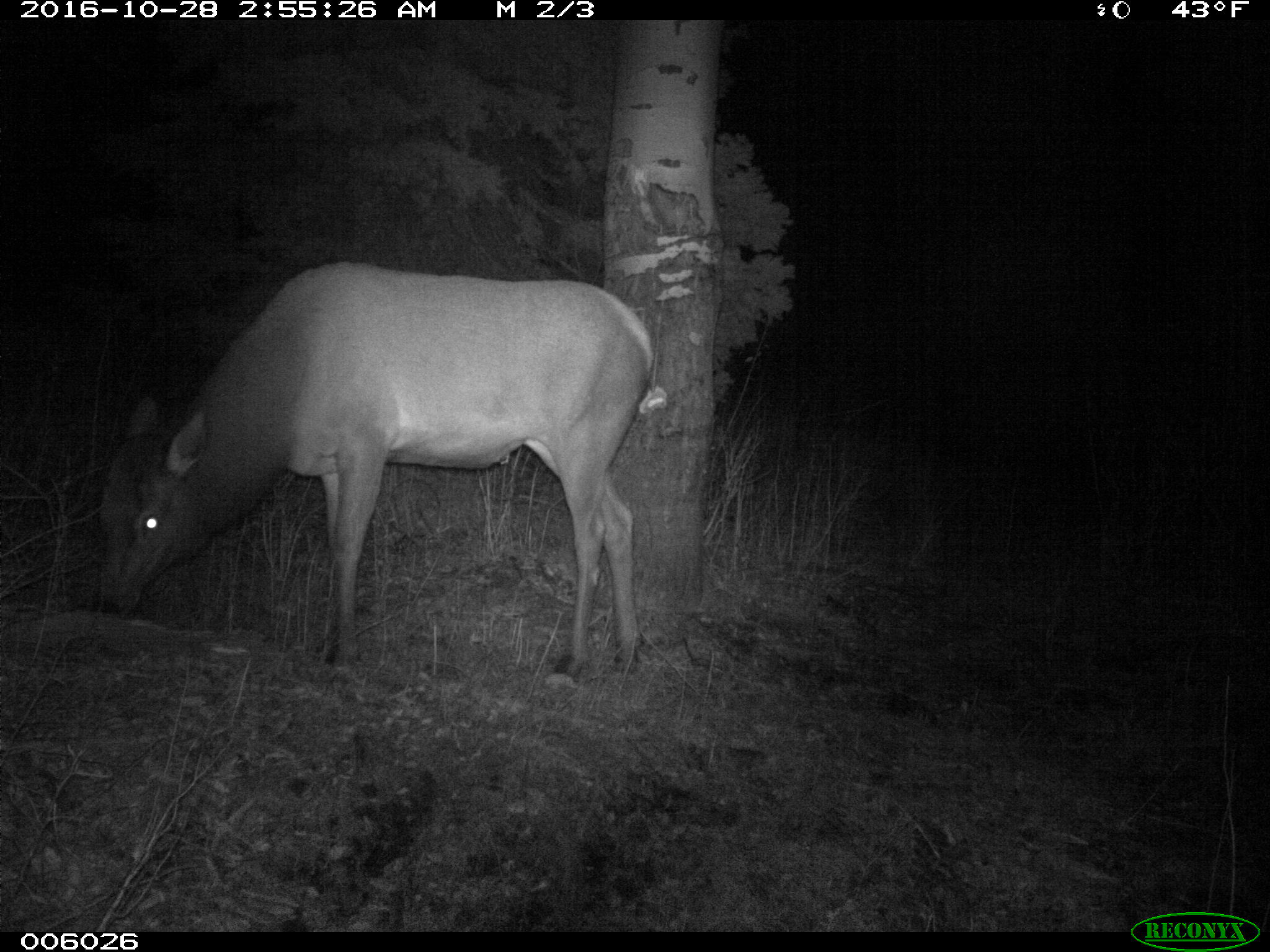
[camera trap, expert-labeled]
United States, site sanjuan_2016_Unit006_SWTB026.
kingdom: Animalia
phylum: Chordata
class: Mammalia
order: Artiodactyla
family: Cervidae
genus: Cervus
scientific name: Cervus elaphus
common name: red deer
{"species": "Cervus elaphus (red deer)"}